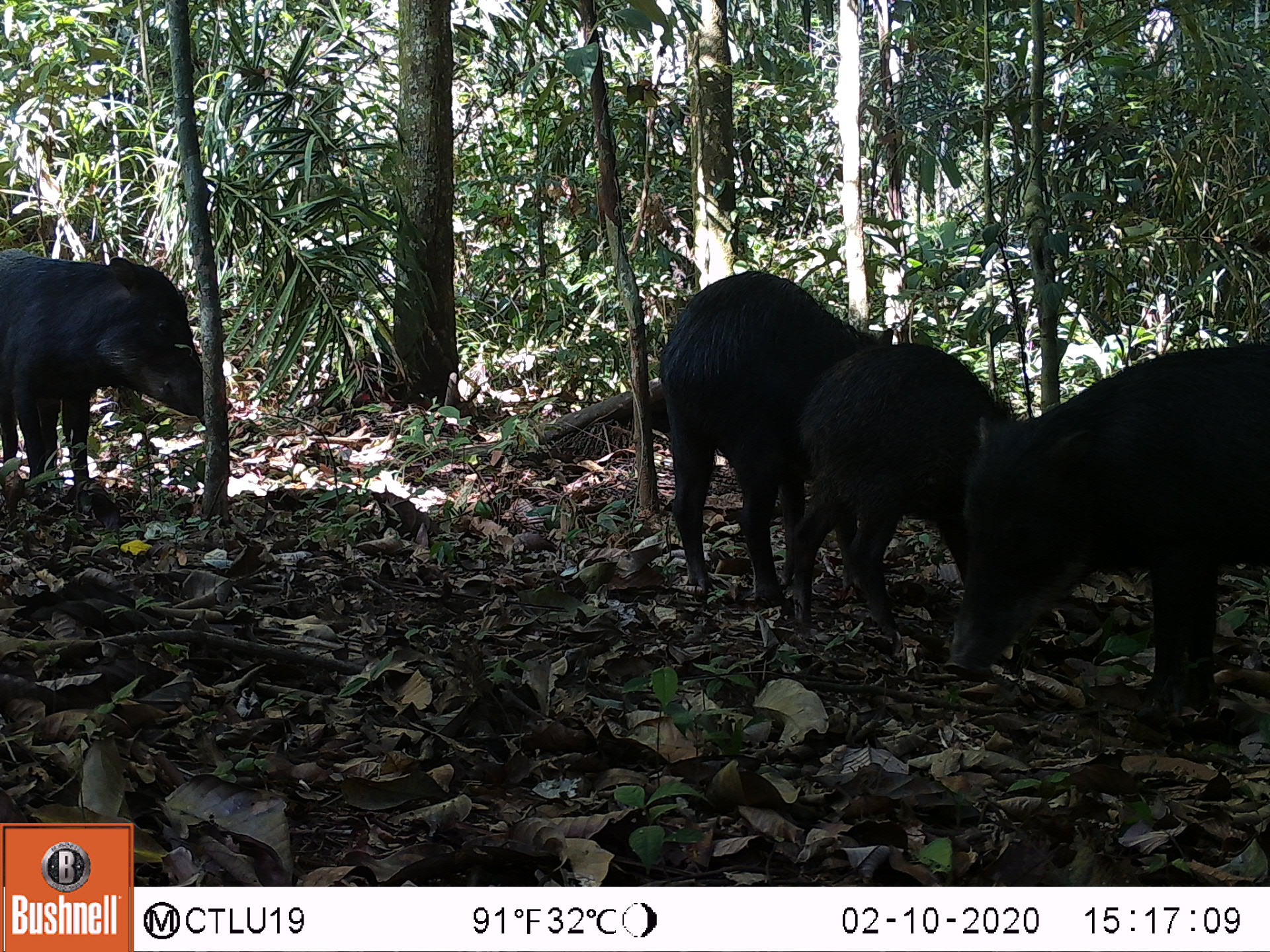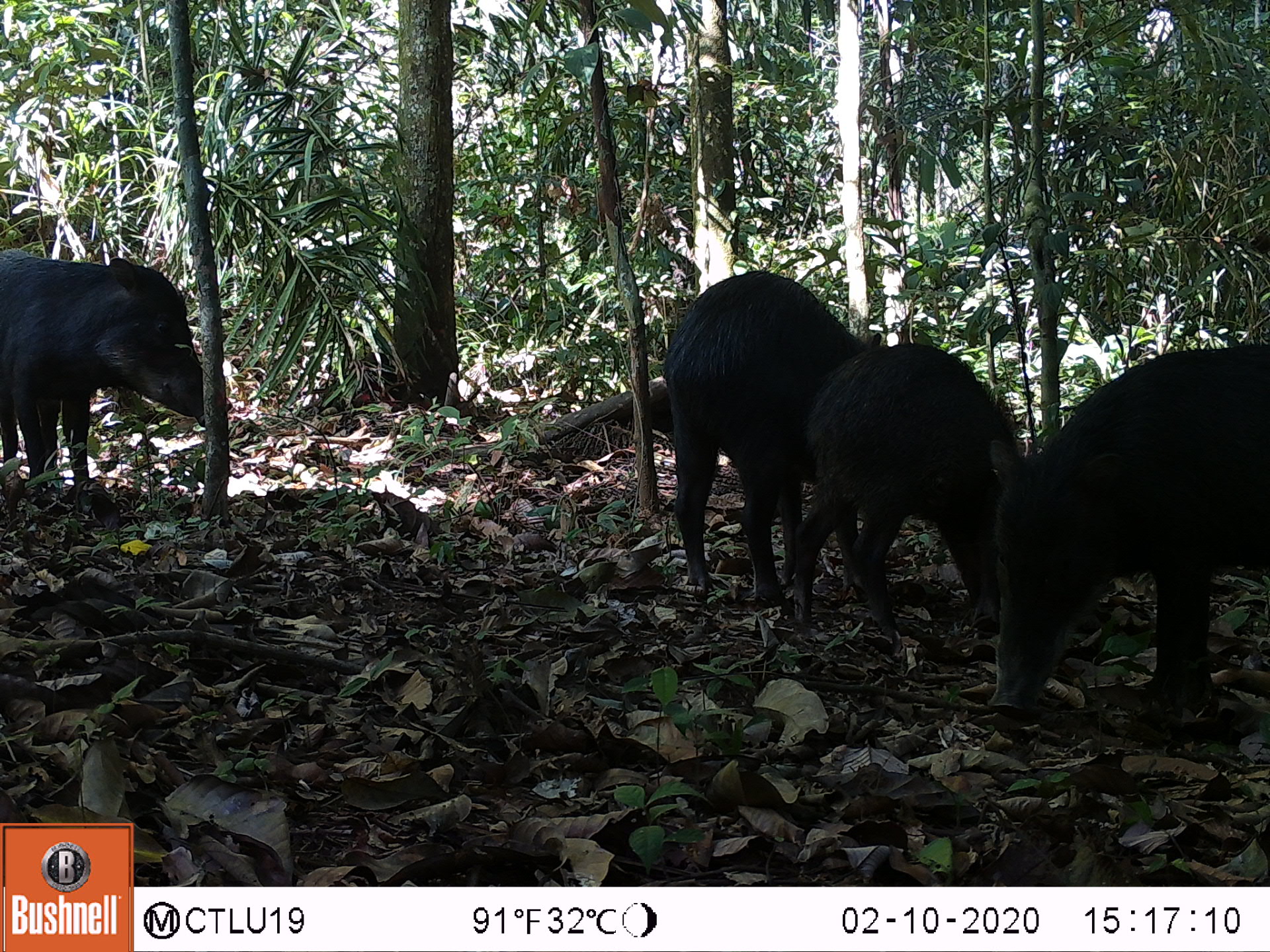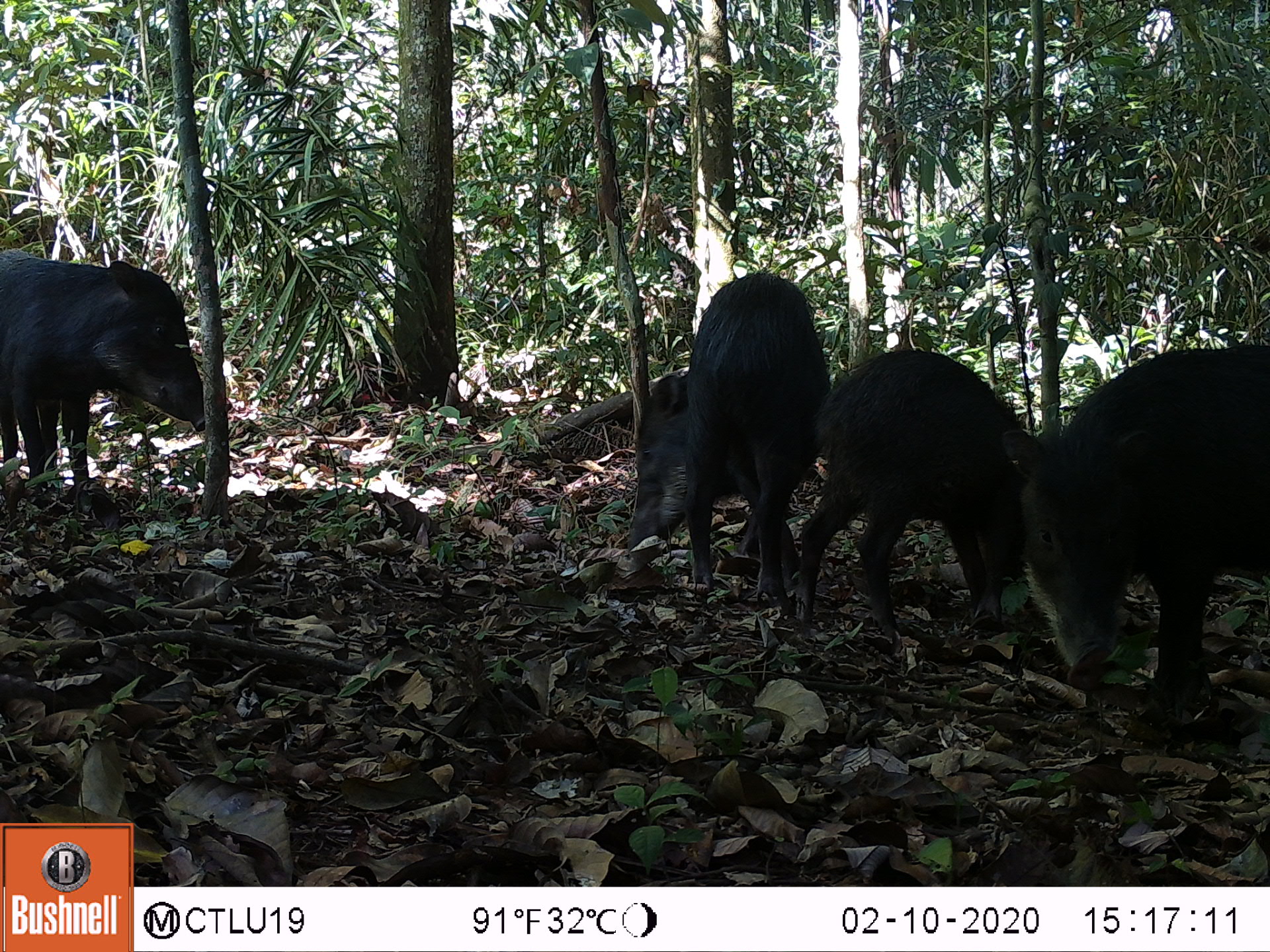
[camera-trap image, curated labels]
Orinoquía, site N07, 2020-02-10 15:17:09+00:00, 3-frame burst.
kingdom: Animalia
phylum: Chordata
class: Mammalia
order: Artiodactyla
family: Tayassuidae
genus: Tayassu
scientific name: Tayassu pecari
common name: white-lipped peccary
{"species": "white-lipped peccary (Tayassu pecari)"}